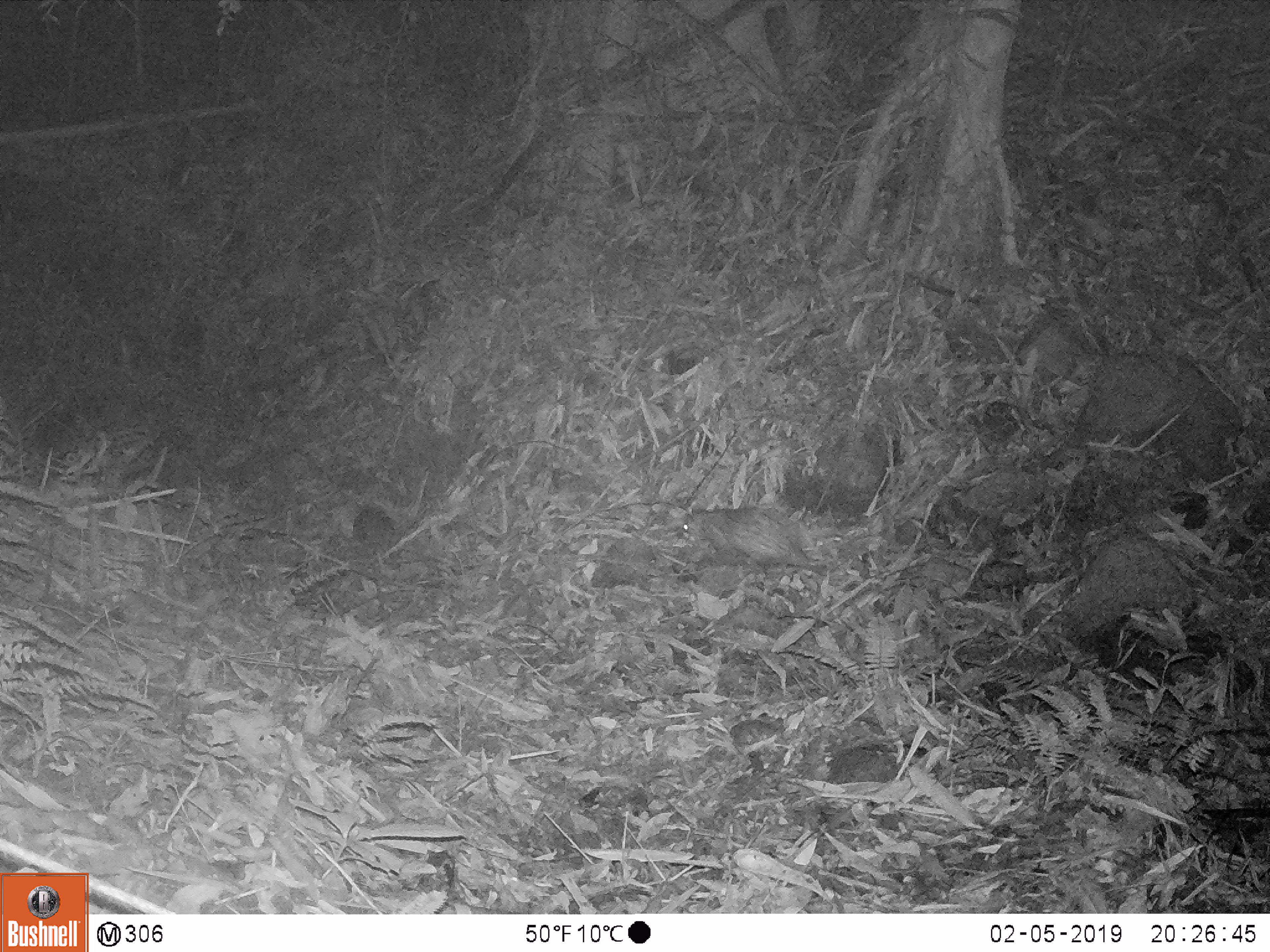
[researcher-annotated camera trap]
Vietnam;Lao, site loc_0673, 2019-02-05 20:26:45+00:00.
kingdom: Animalia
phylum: Chordata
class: Mammalia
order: Rodentia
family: Hystricidae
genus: Atherurus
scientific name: Atherurus macrourus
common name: asiatic brush-tailed porcupine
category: asiatic brush tailed porcupine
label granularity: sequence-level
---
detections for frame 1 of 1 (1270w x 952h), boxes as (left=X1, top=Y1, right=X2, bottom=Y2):
asiatic brush tailed porcupine: (left=681, top=506, right=838, bottom=566)